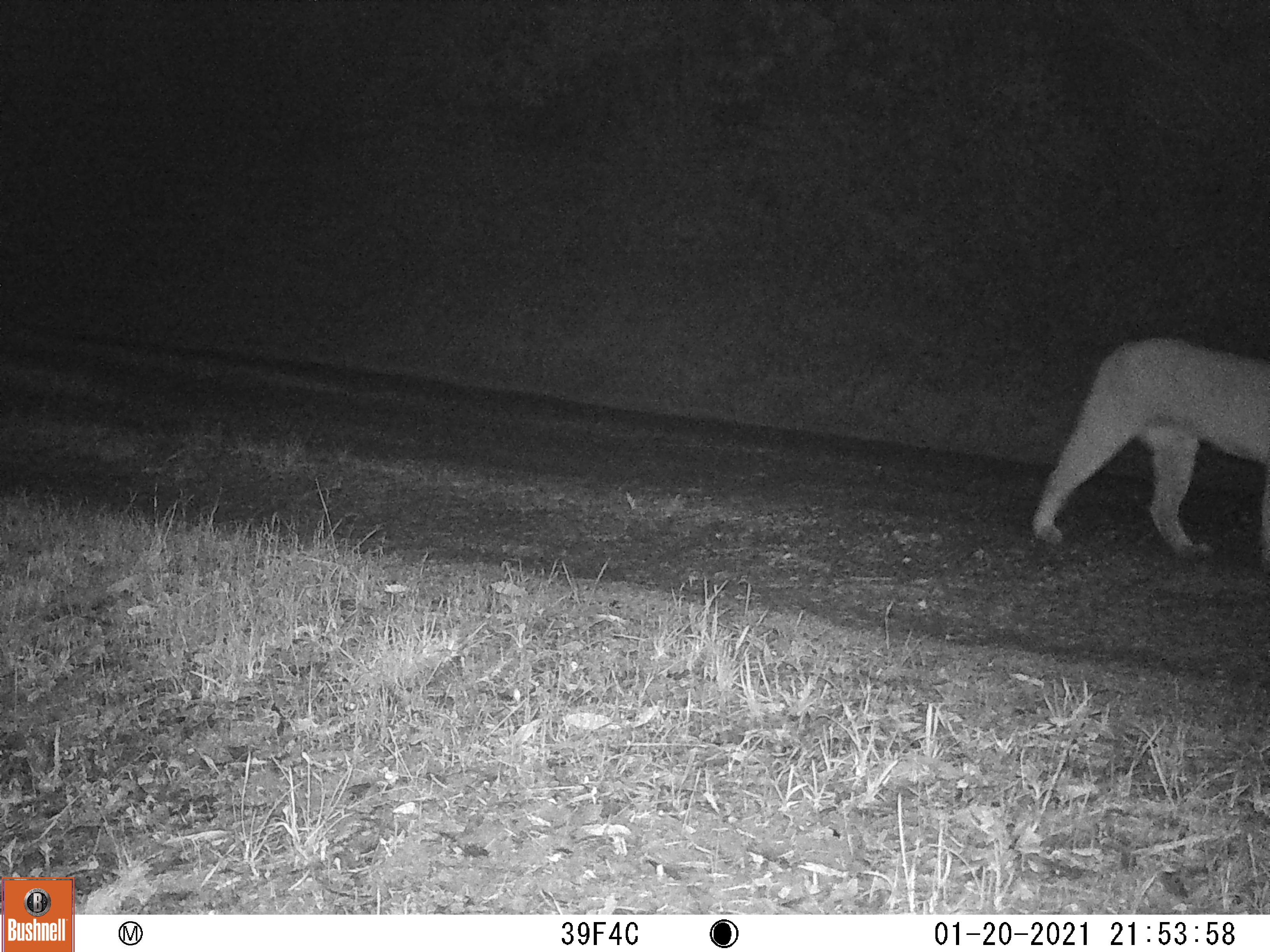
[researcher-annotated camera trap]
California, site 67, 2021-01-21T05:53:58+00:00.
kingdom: Animalia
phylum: Chordata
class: Mammalia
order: Carnivora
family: Felidae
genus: Puma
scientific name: Puma concolor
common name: puma